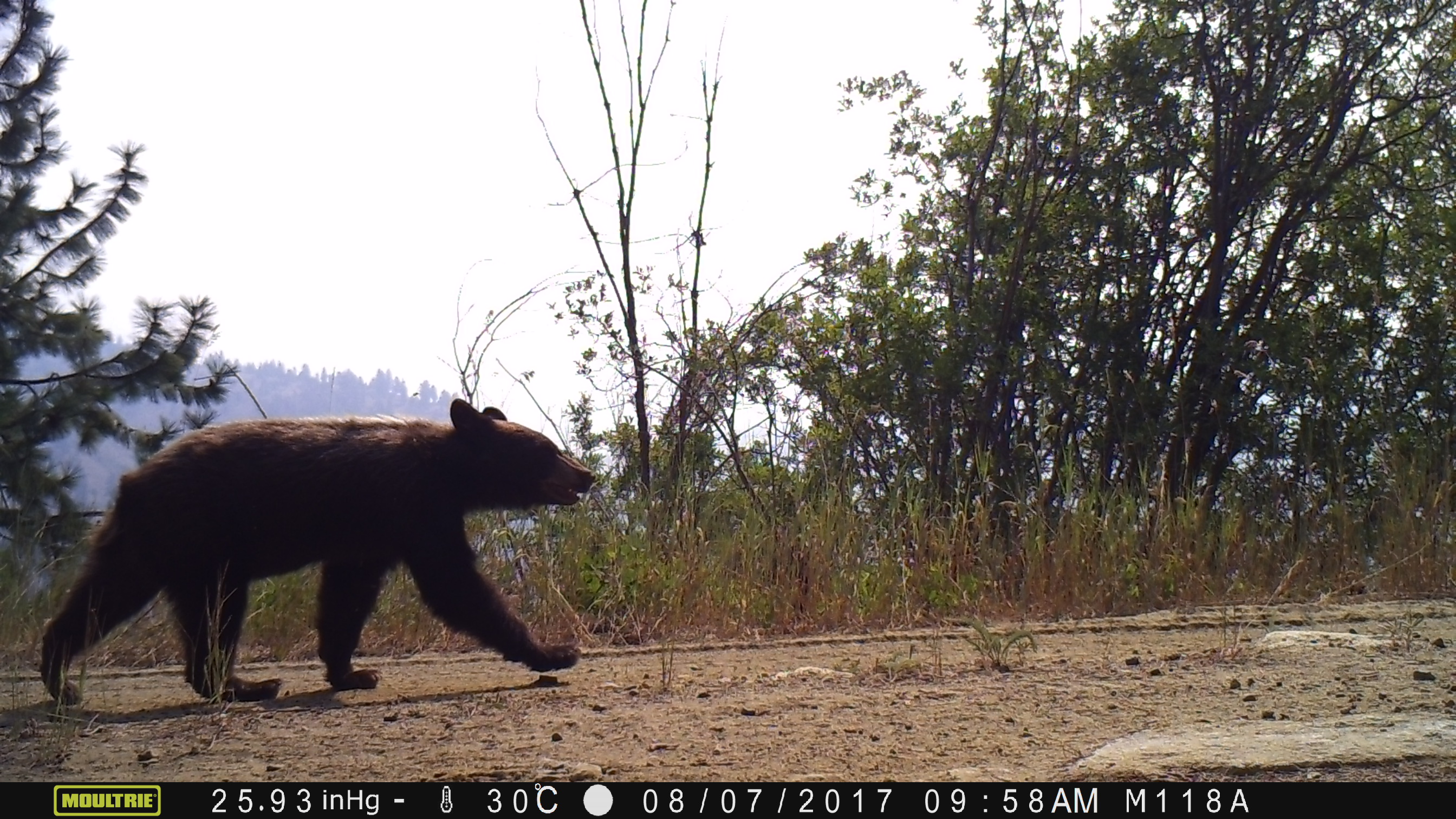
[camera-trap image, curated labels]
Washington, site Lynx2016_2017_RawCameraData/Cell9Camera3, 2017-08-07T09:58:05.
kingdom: Animalia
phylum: Chordata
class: Mammalia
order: Carnivora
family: Ursidae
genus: Ursus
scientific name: Ursus americanus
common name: american black bear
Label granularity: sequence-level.